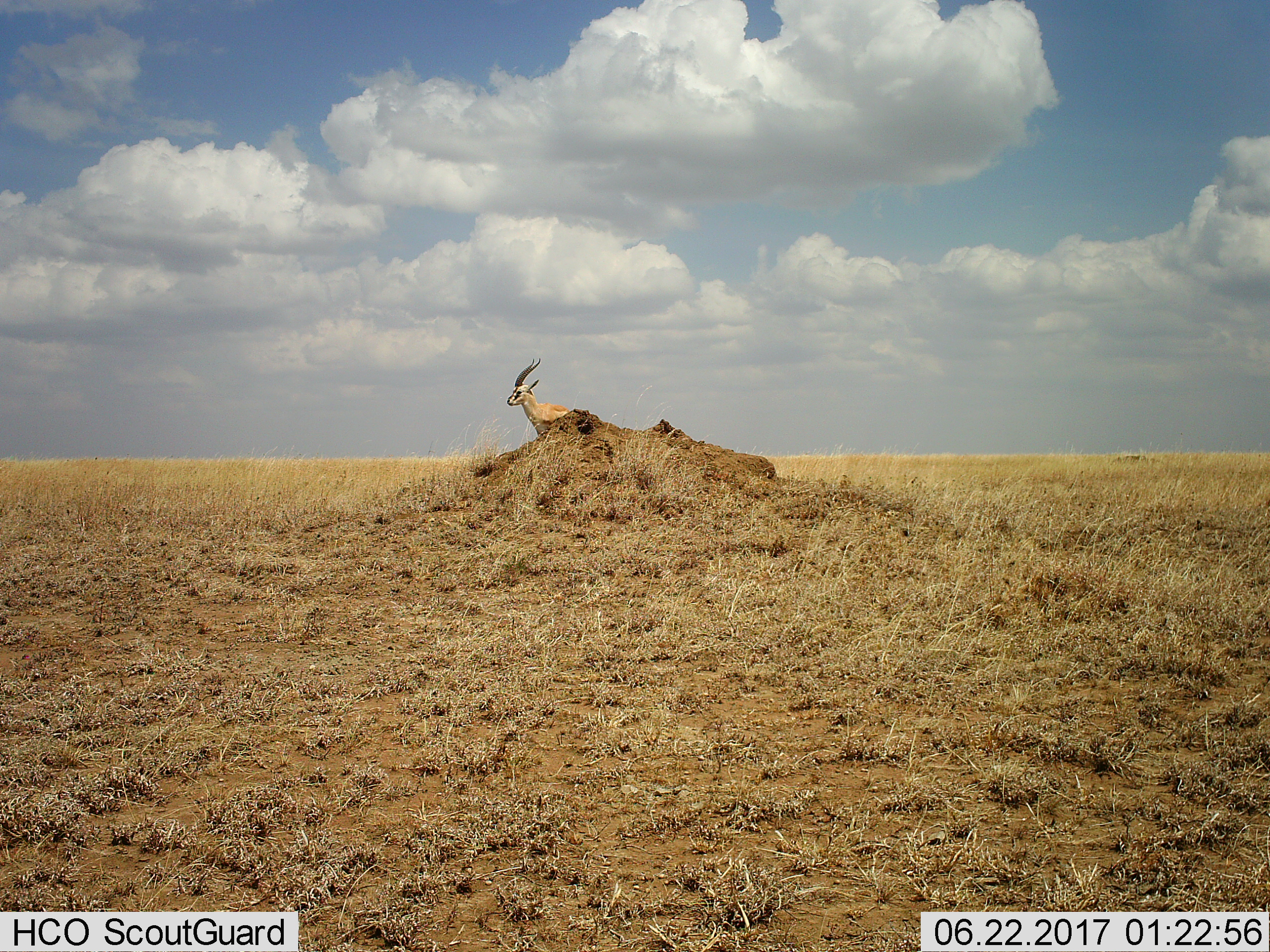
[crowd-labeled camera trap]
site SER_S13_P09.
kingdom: Animalia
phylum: Chordata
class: Mammalia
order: Artiodactyla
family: Bovidae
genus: Eudorcas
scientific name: Eudorcas thomsonii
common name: thomson's gazelle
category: gazellethomsons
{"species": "gazellethomsons (thomson's gazelle) (Eudorcas thomsonii)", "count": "1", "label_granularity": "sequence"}